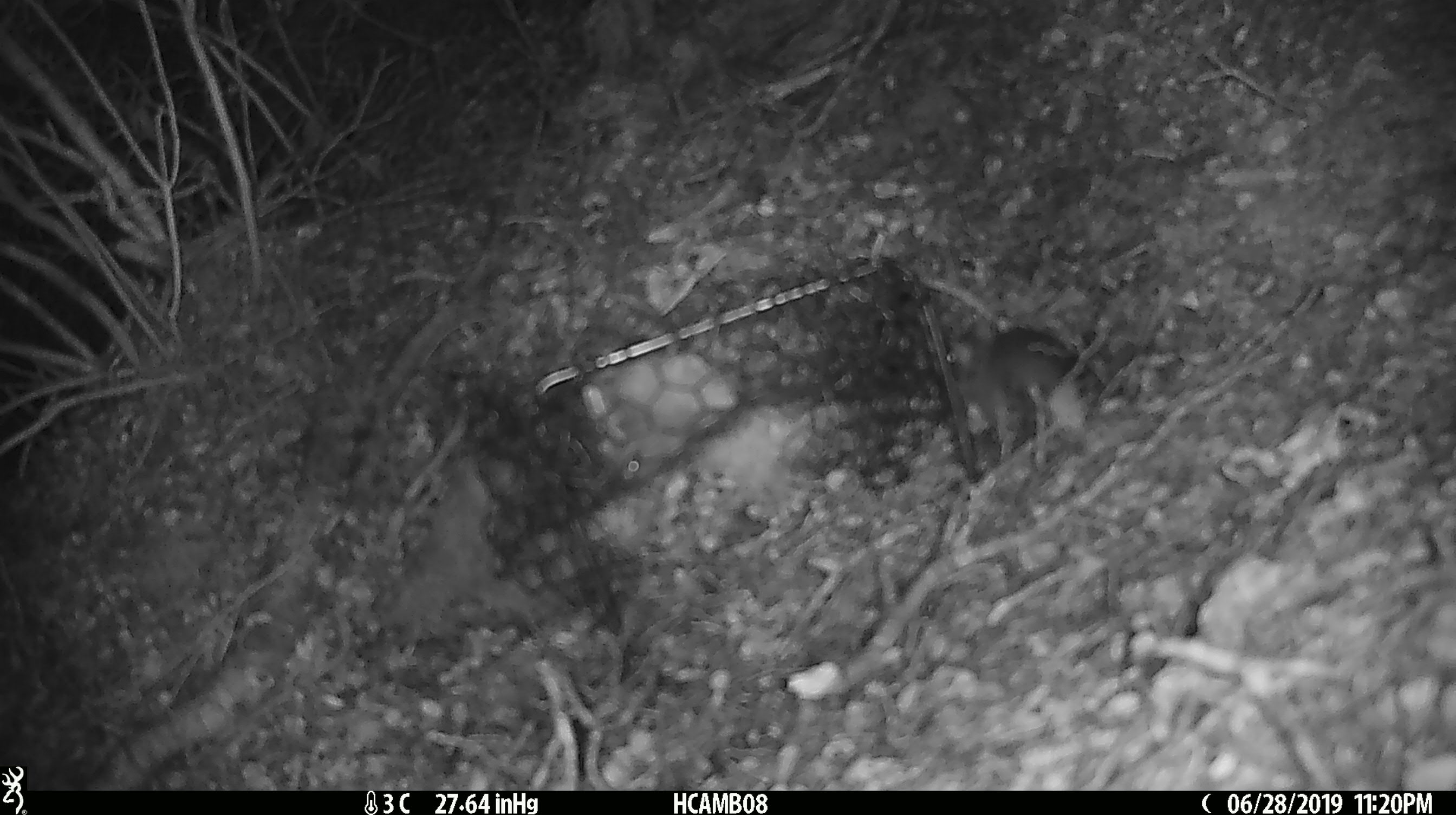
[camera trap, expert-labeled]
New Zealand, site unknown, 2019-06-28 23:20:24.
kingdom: Animalia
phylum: Chordata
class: Mammalia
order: Rodentia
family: Muridae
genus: Mus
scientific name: Mus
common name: mouse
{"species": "mouse (Mus)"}